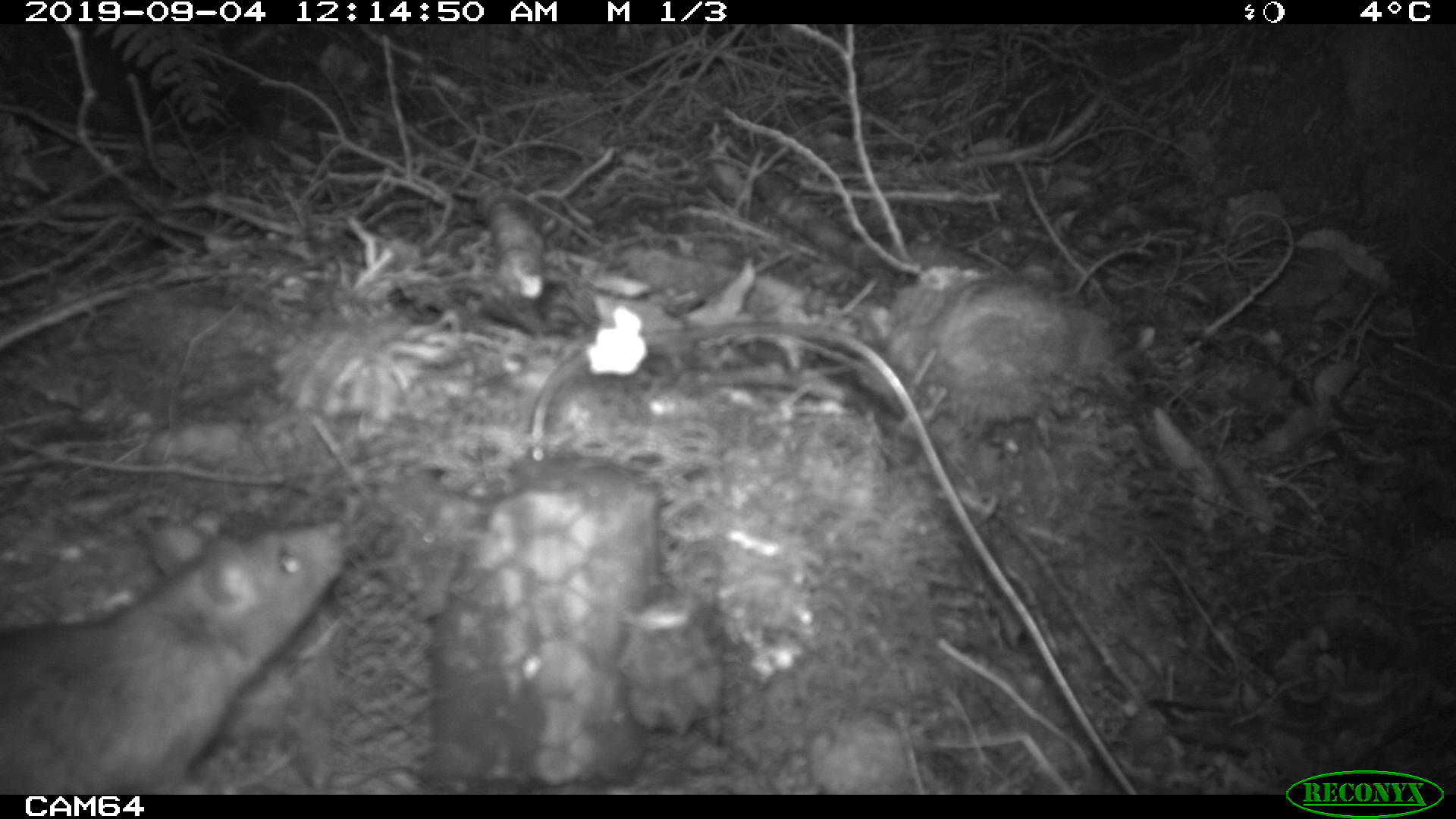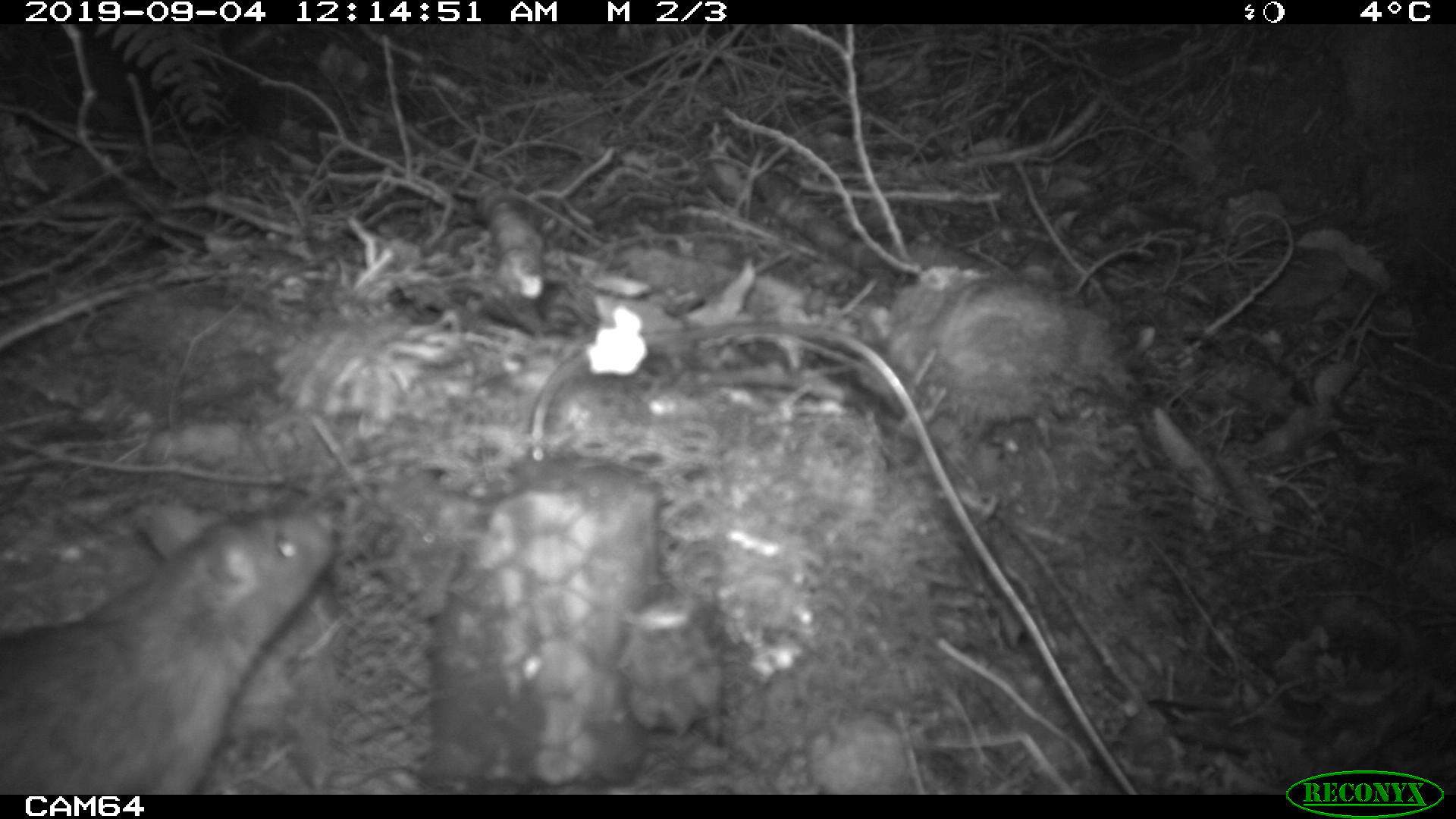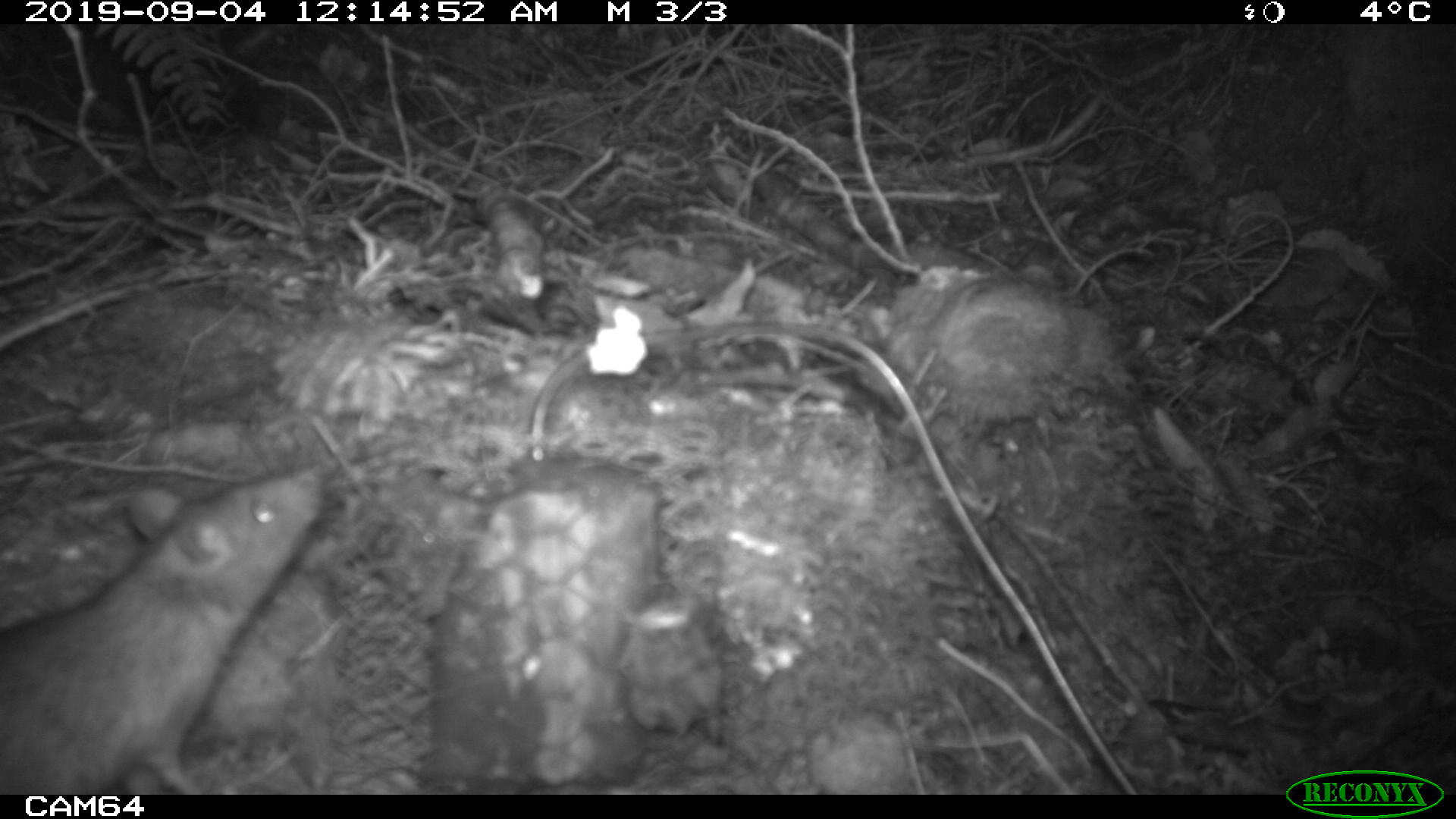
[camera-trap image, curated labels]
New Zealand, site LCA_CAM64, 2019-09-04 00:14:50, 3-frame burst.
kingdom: Animalia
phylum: Chordata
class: Mammalia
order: Rodentia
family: Muridae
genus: Rattus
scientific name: Rattus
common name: rat